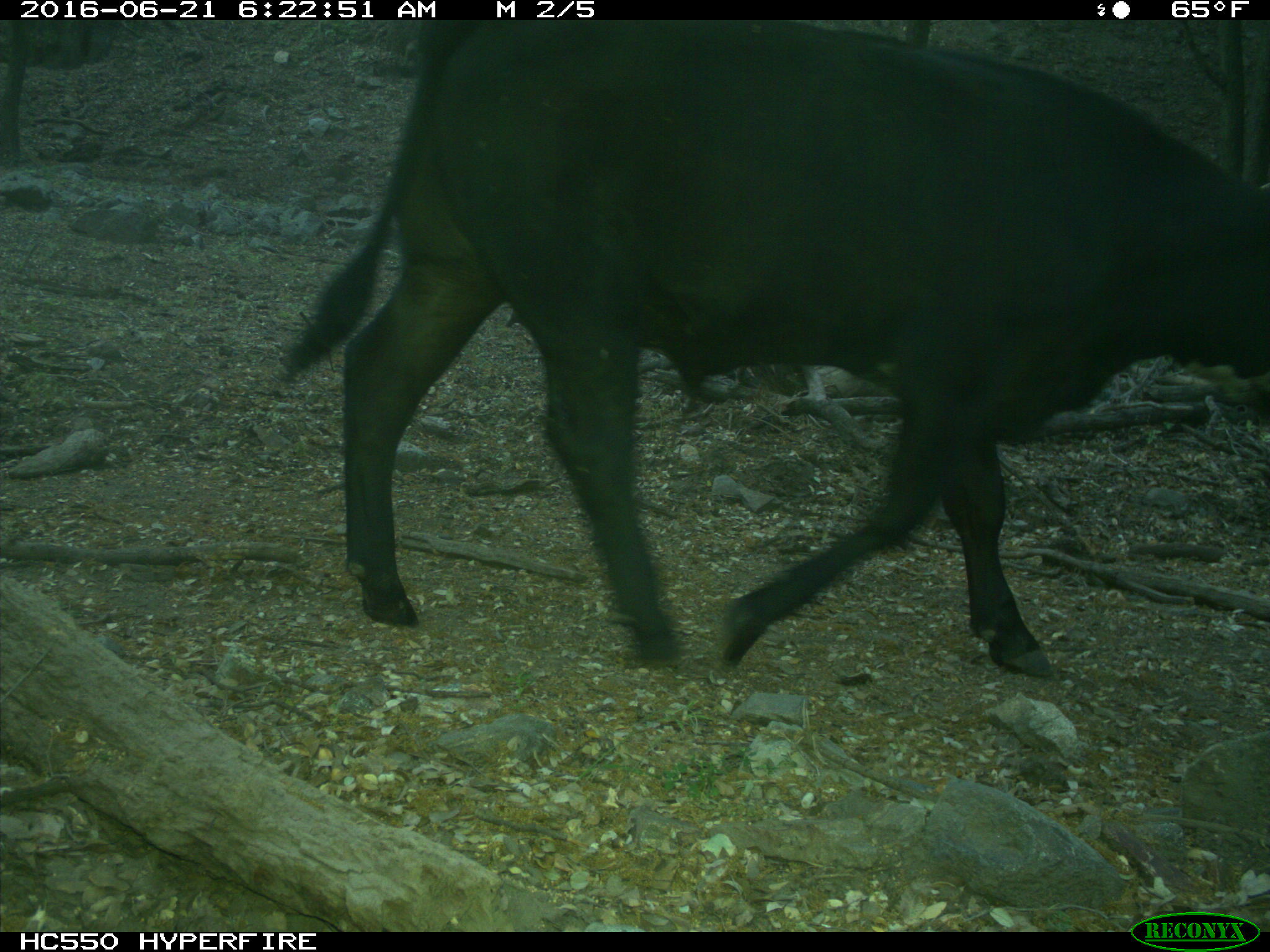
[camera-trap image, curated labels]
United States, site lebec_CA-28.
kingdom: Animalia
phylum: Chordata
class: Mammalia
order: Artiodactyla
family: Bovidae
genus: Bos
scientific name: Bos taurus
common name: domestic cow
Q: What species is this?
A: Bos taurus (domestic cow).